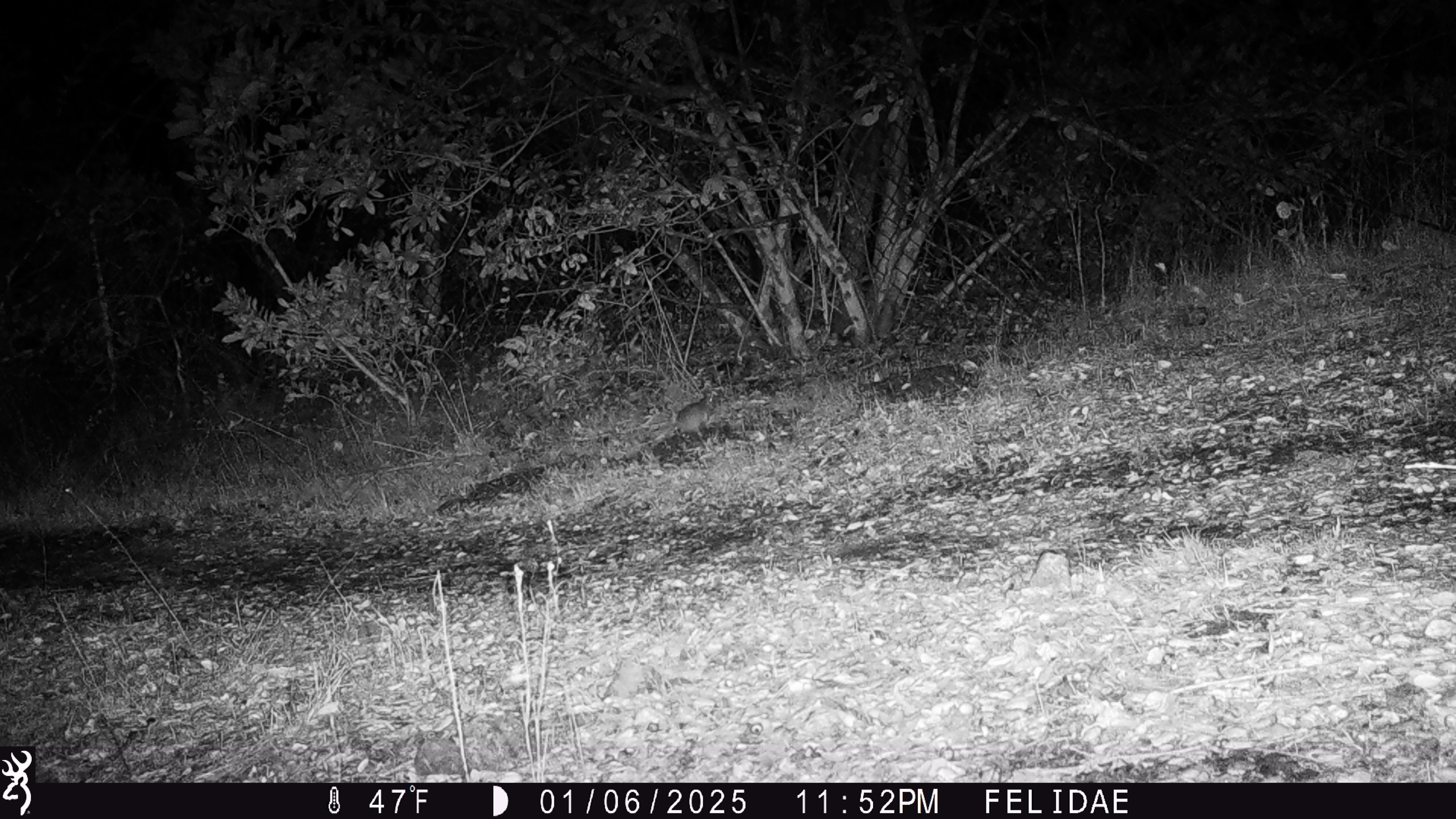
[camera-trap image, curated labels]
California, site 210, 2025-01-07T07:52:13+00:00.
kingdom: Animalia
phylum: Chordata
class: Mammalia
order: Rodentia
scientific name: Rodentia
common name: mouse or rat